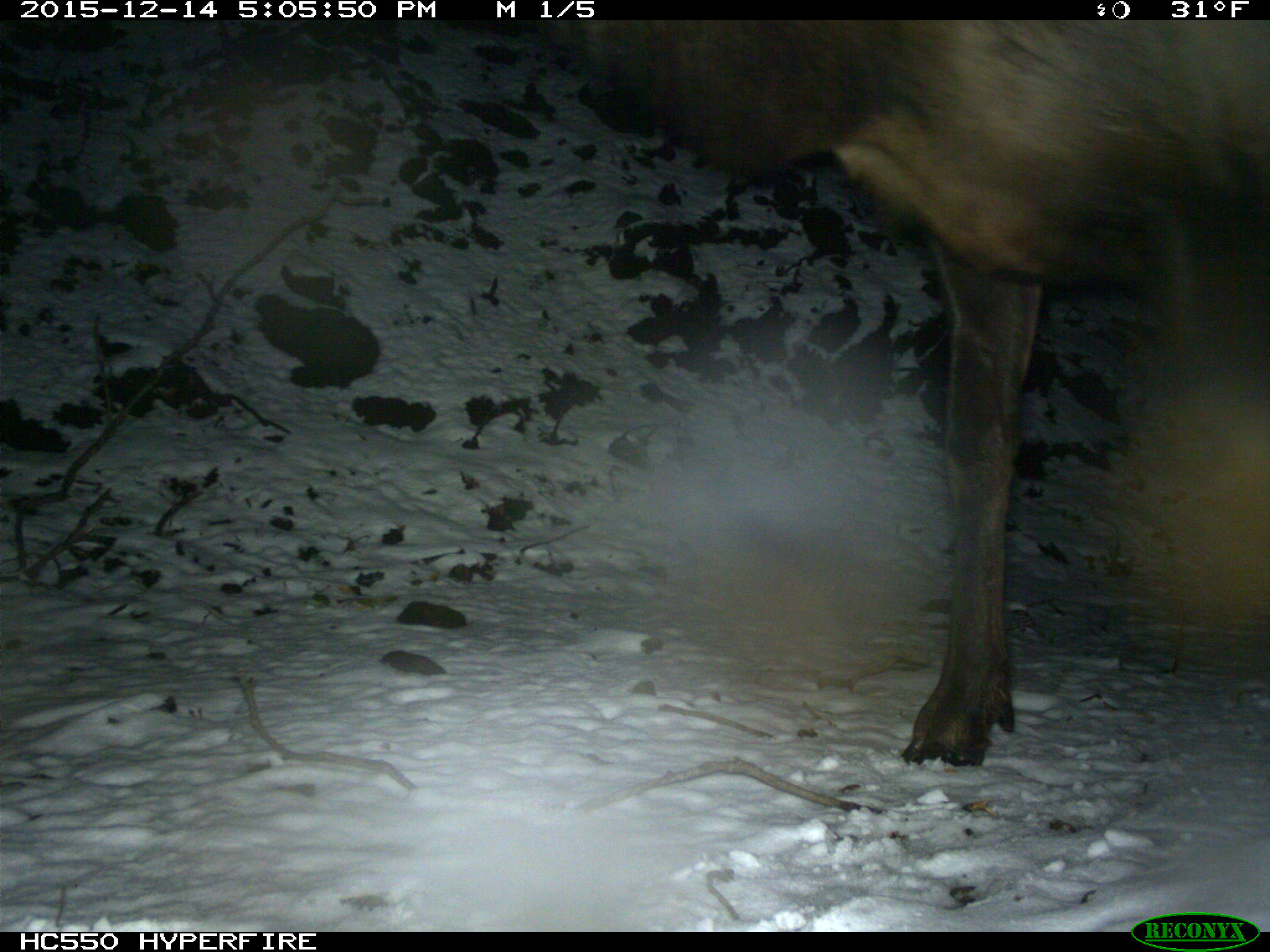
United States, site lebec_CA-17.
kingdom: Animalia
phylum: Chordata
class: Mammalia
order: Artiodactyla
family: Cervidae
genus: Cervus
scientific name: Cervus canadensis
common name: elk